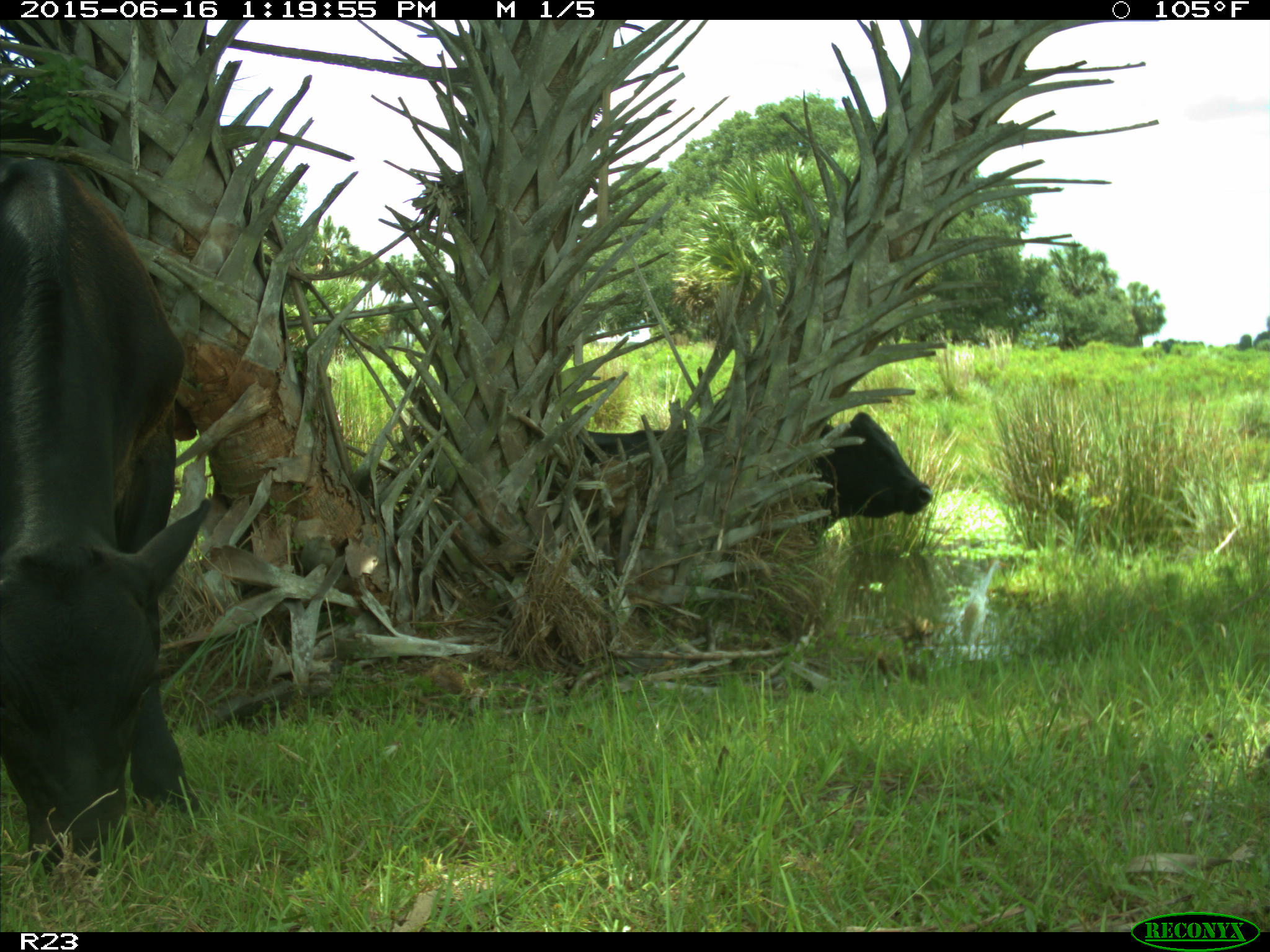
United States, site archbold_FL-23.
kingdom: Animalia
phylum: Chordata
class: Mammalia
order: Artiodactyla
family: Bovidae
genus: Bos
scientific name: Bos taurus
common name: domestic cow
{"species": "Bos taurus (domestic cow)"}